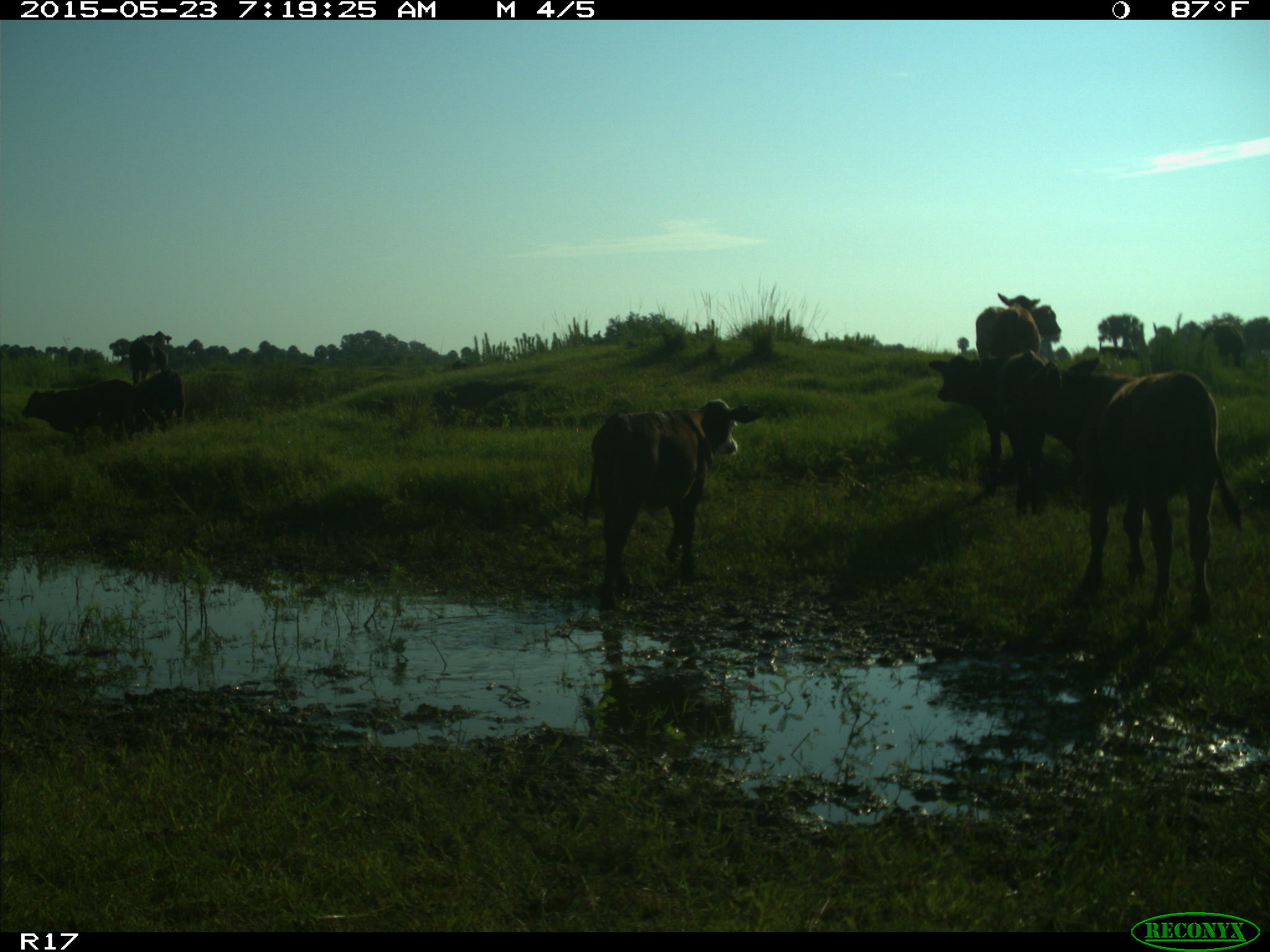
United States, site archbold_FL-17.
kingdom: Animalia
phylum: Chordata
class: Mammalia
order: Artiodactyla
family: Bovidae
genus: Bos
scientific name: Bos taurus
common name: domestic cow